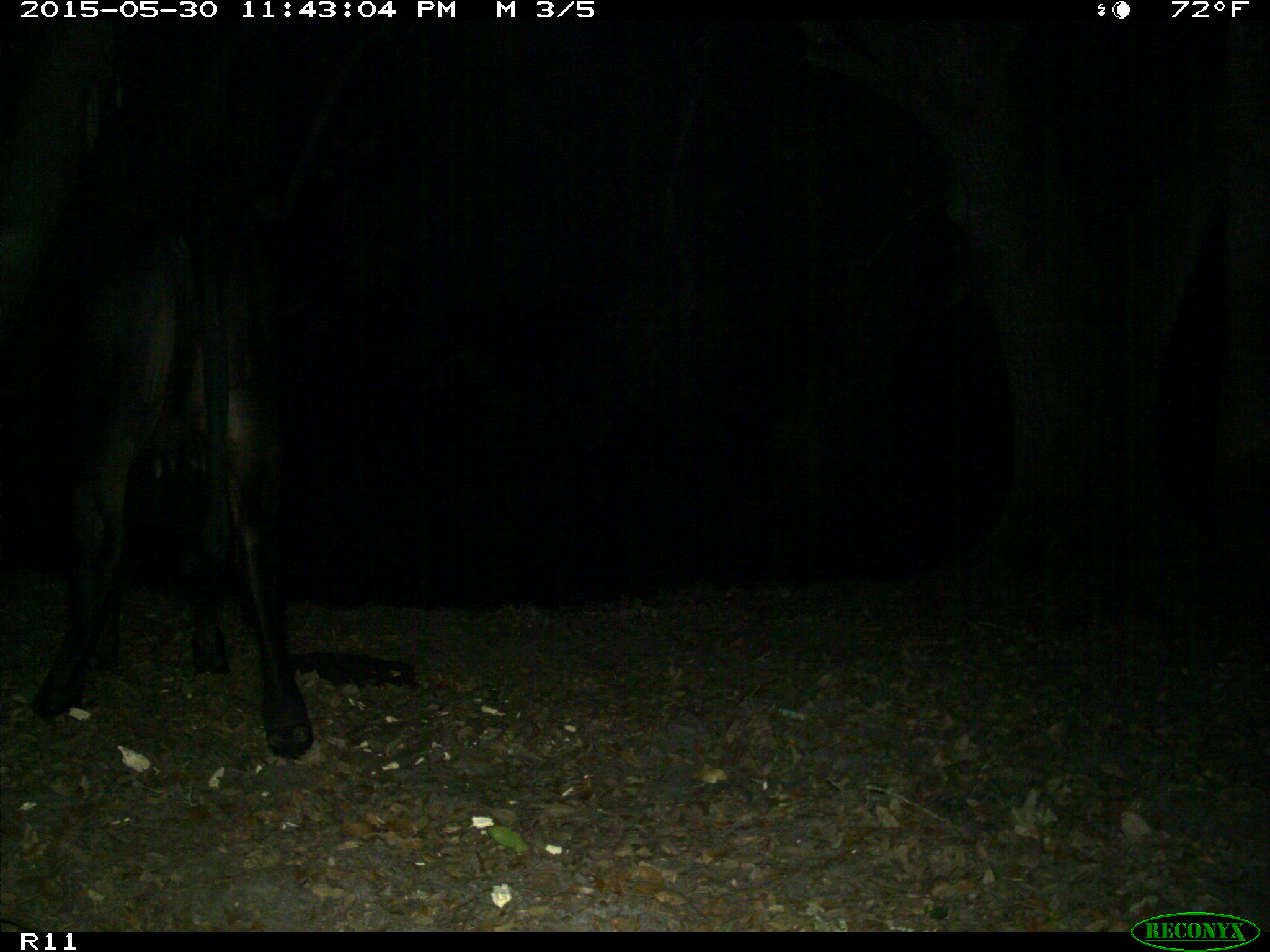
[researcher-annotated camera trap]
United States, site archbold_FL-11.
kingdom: Animalia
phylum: Chordata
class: Mammalia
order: Artiodactyla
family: Bovidae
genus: Bos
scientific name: Bos taurus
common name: domestic cow